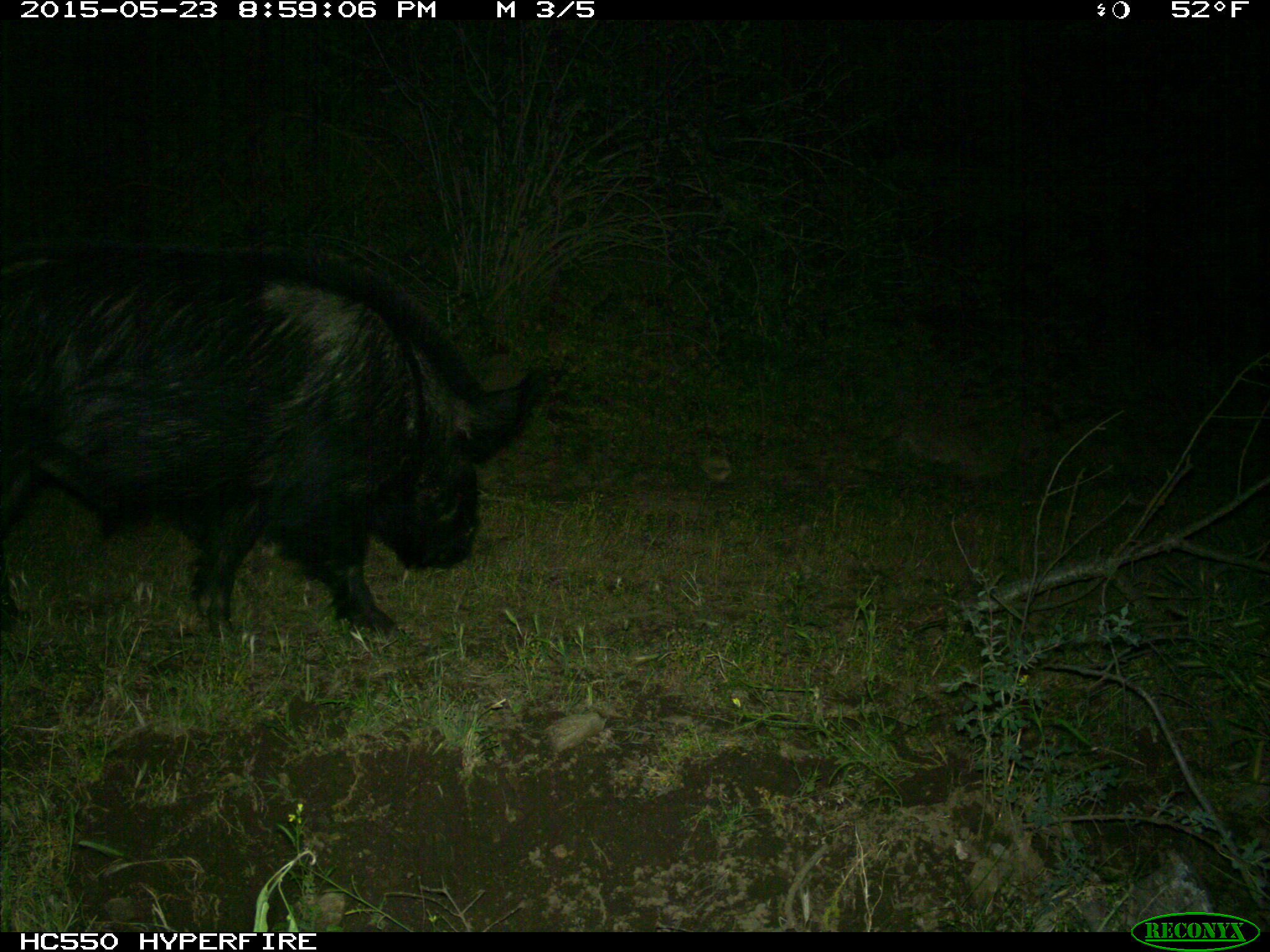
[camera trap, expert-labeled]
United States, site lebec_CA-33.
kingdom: Animalia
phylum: Chordata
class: Mammalia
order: Artiodactyla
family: Suidae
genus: Sus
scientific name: Sus scrofa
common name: wild boar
Sus scrofa (wild boar).